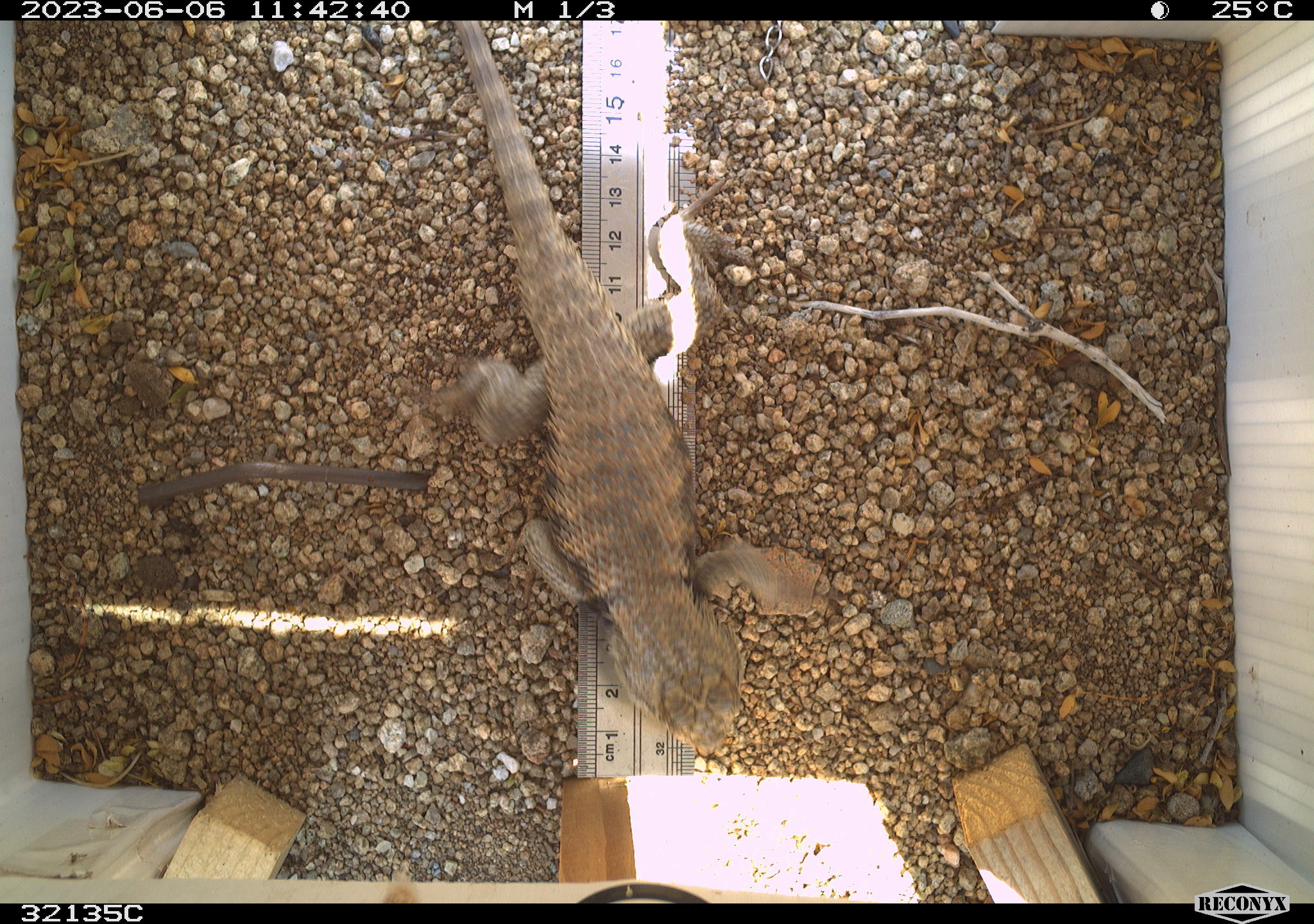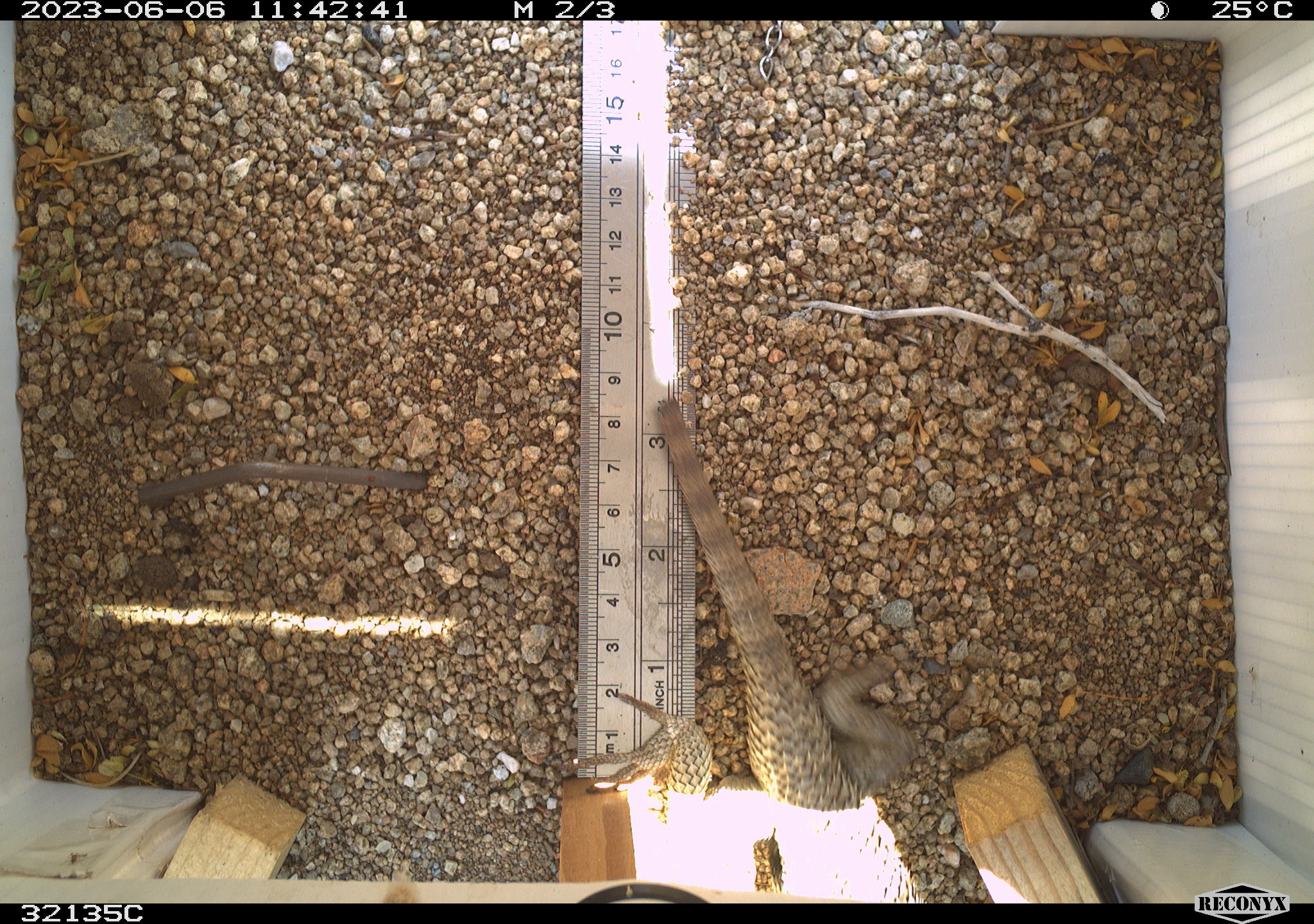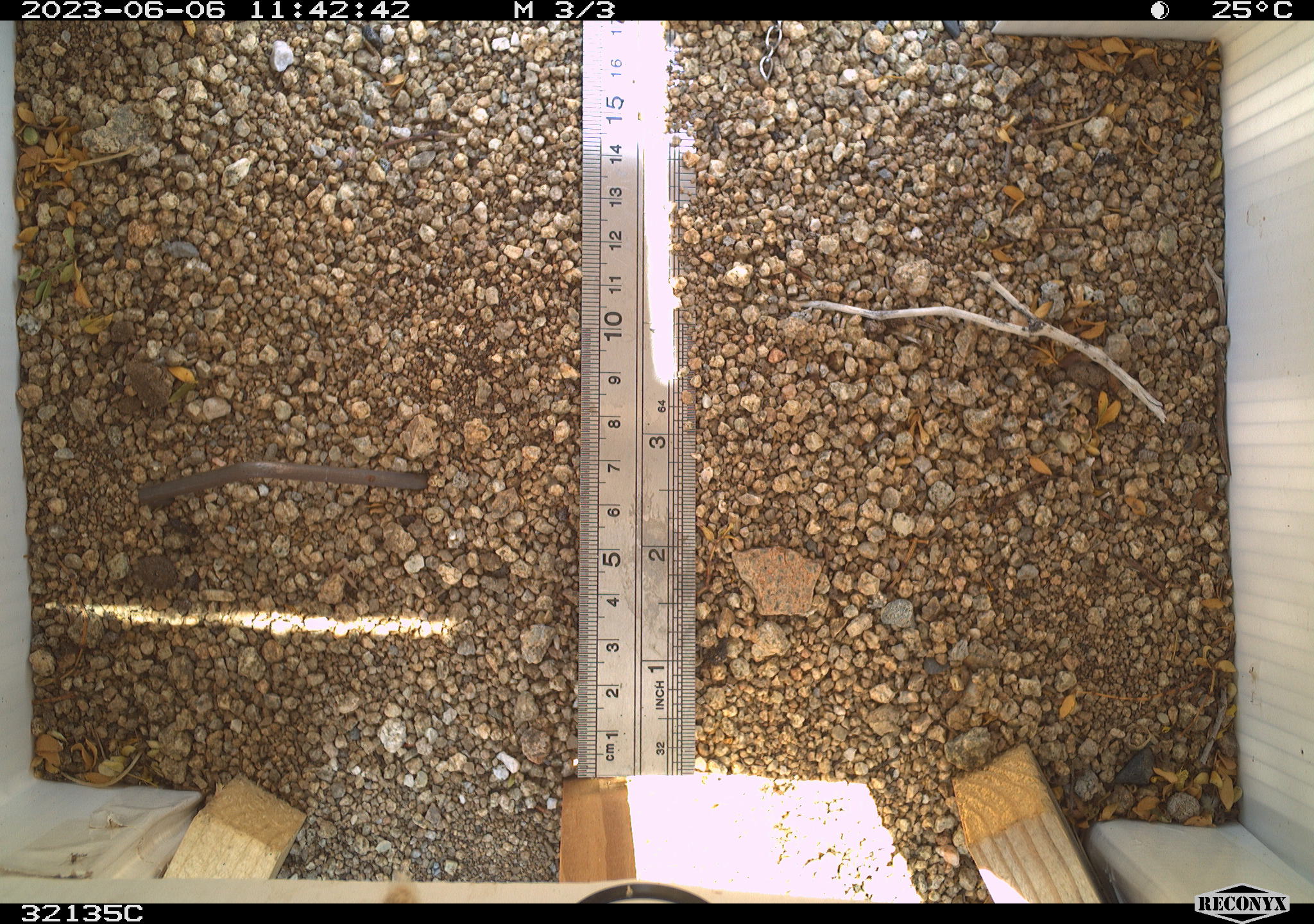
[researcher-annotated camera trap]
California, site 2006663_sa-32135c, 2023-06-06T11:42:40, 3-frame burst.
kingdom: Animalia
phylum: Chordata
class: Reptilia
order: Squamata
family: Phrynosomatidae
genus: Sceloporus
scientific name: Sceloporus uniformis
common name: yellow-backed spiny lizard